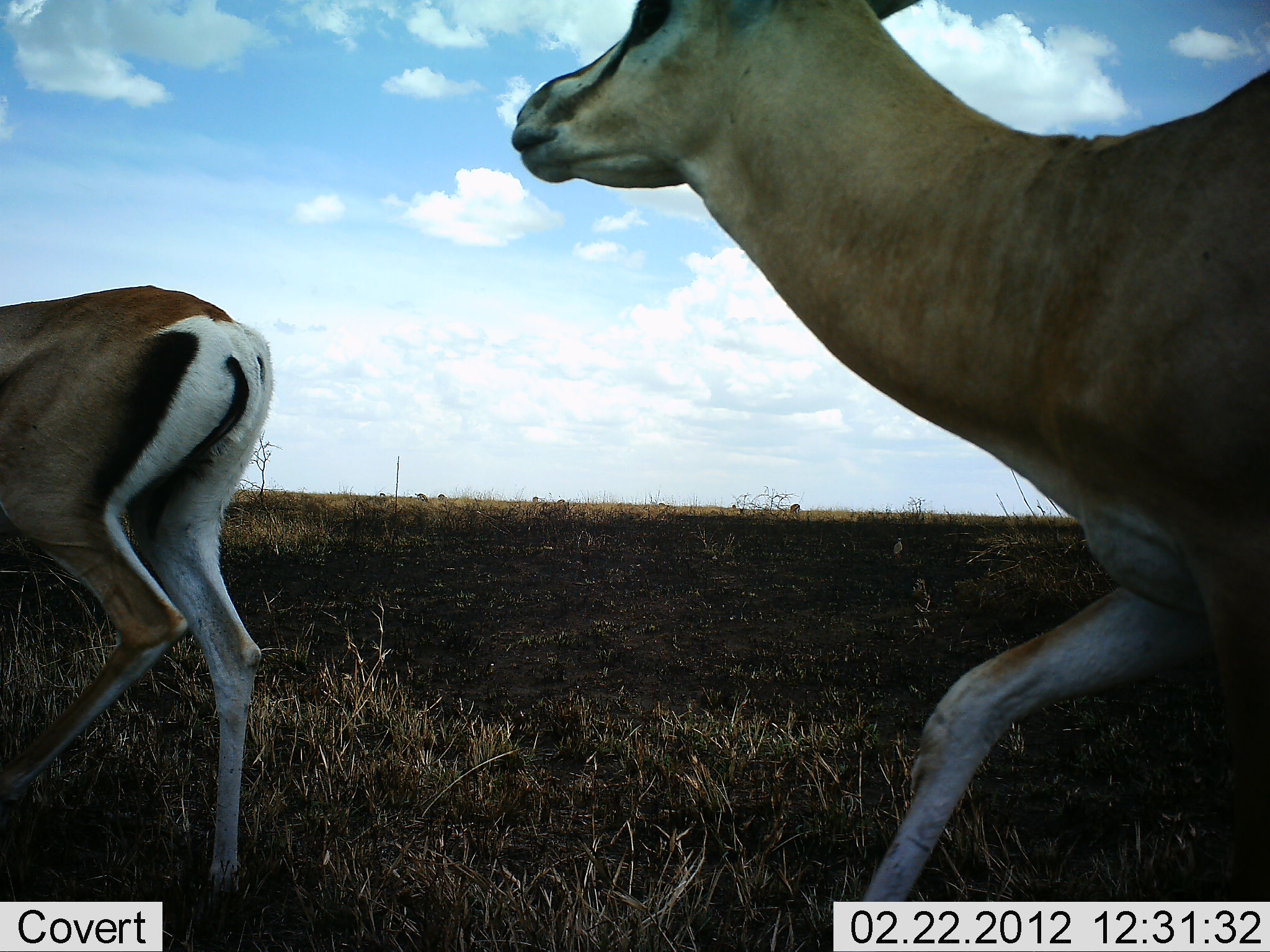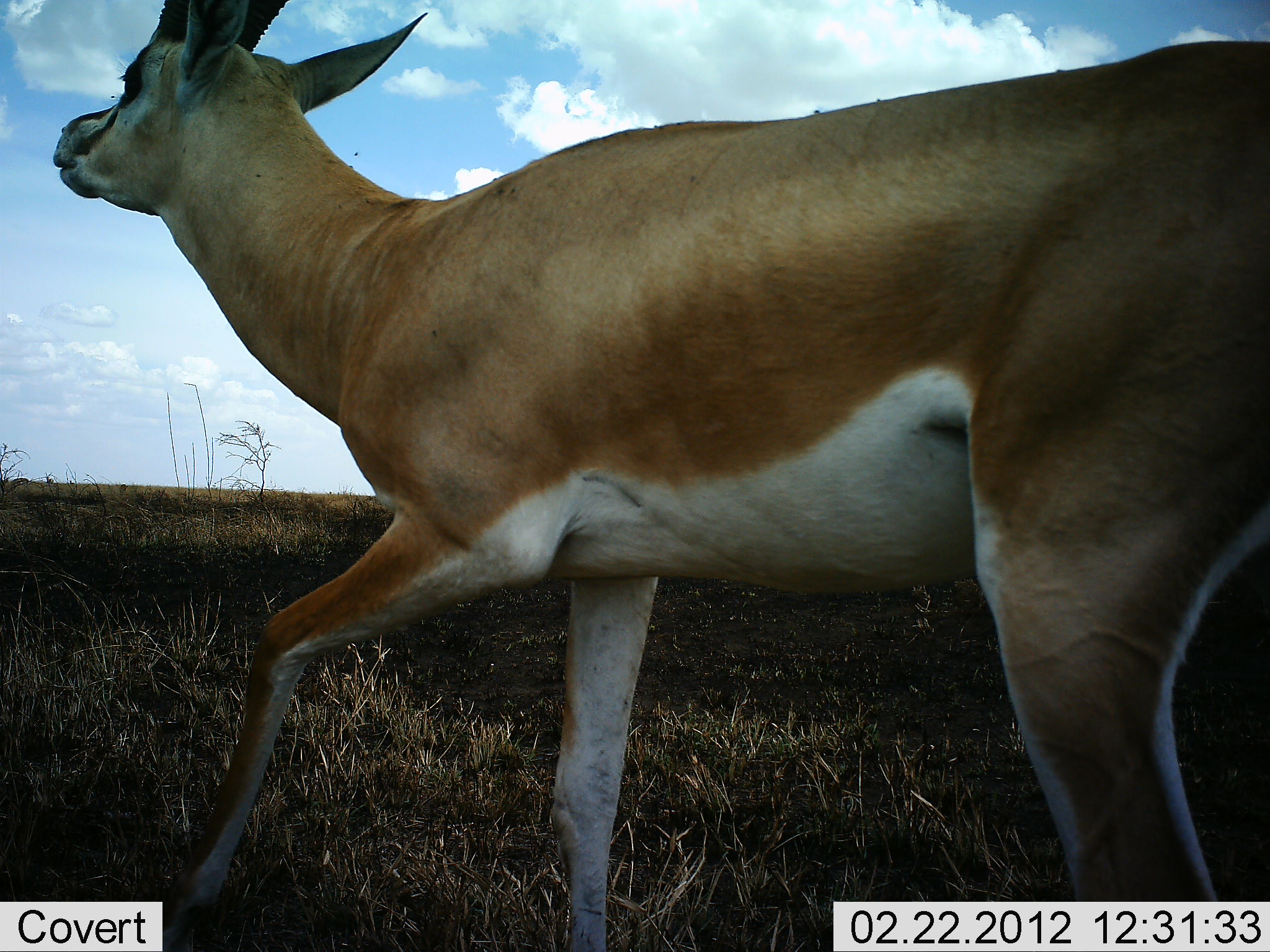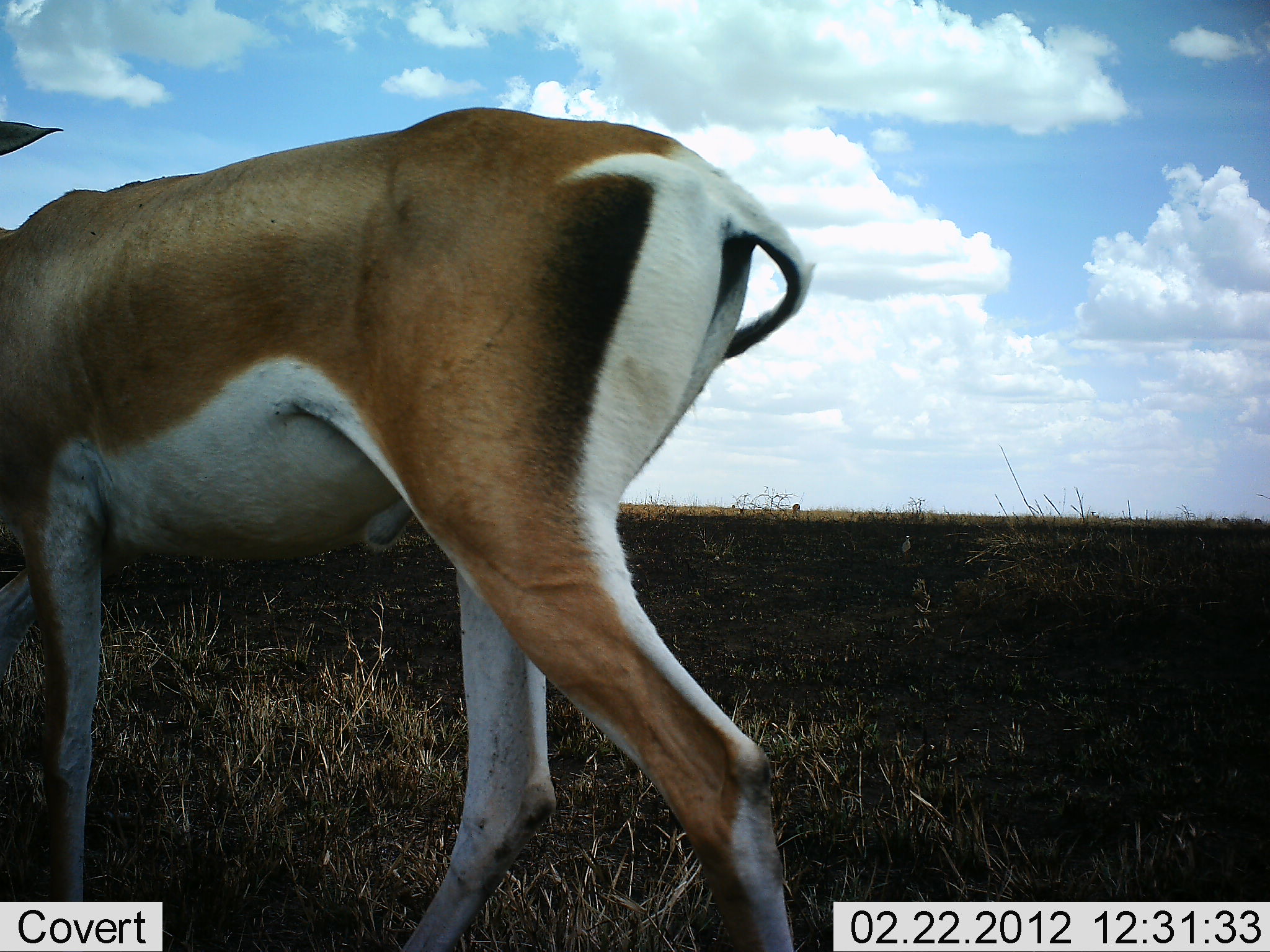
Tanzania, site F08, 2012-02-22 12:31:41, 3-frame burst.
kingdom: Animalia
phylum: Chordata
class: Mammalia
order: Artiodactyla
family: Bovidae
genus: Nanger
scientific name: Nanger granti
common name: grant's gazelle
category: gazellegrants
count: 2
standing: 6%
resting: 0%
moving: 100%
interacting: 6%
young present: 0%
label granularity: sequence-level